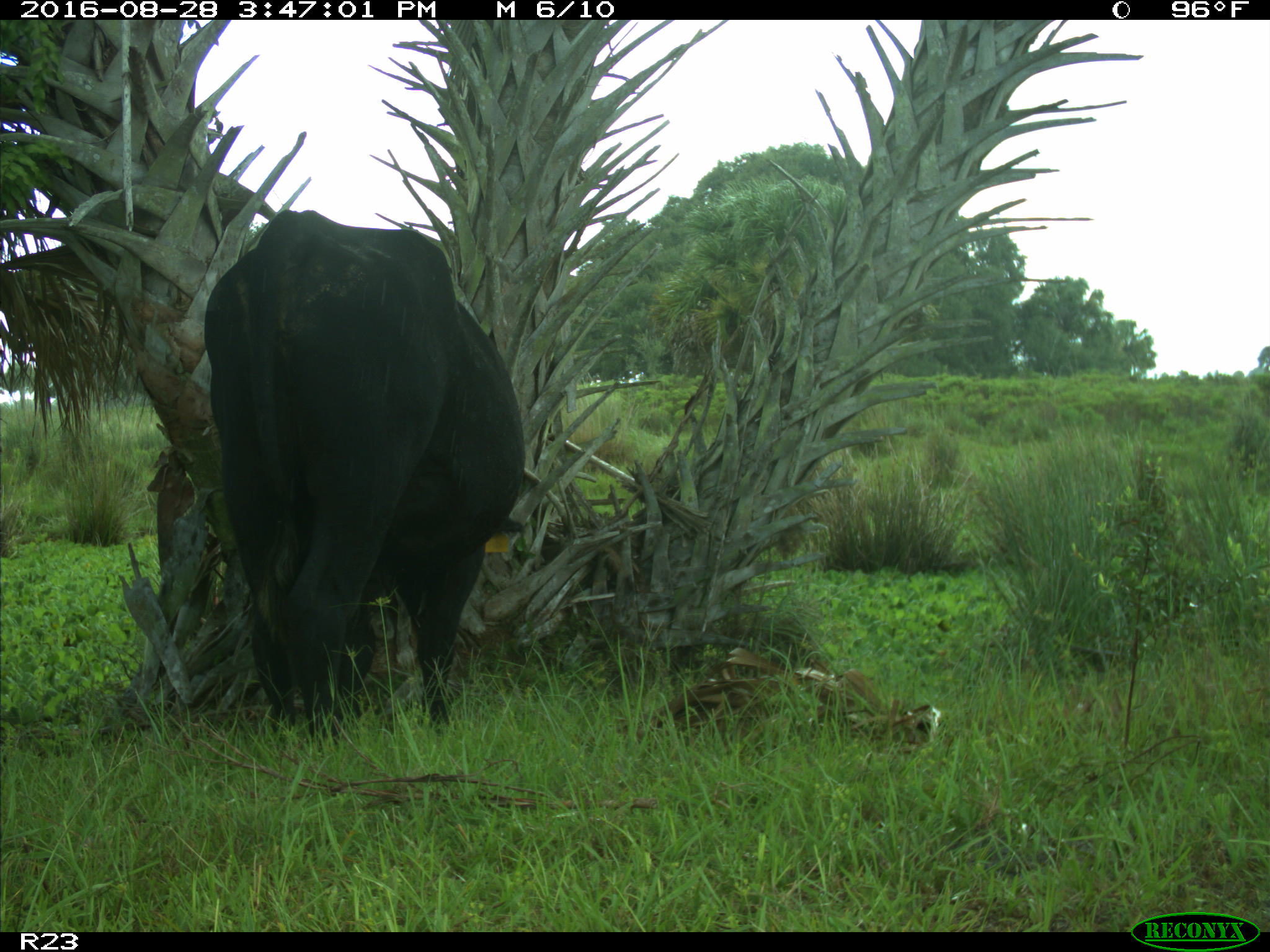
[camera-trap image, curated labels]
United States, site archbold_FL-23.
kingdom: Animalia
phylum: Chordata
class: Mammalia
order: Artiodactyla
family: Bovidae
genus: Bos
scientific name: Bos taurus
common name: domestic cow